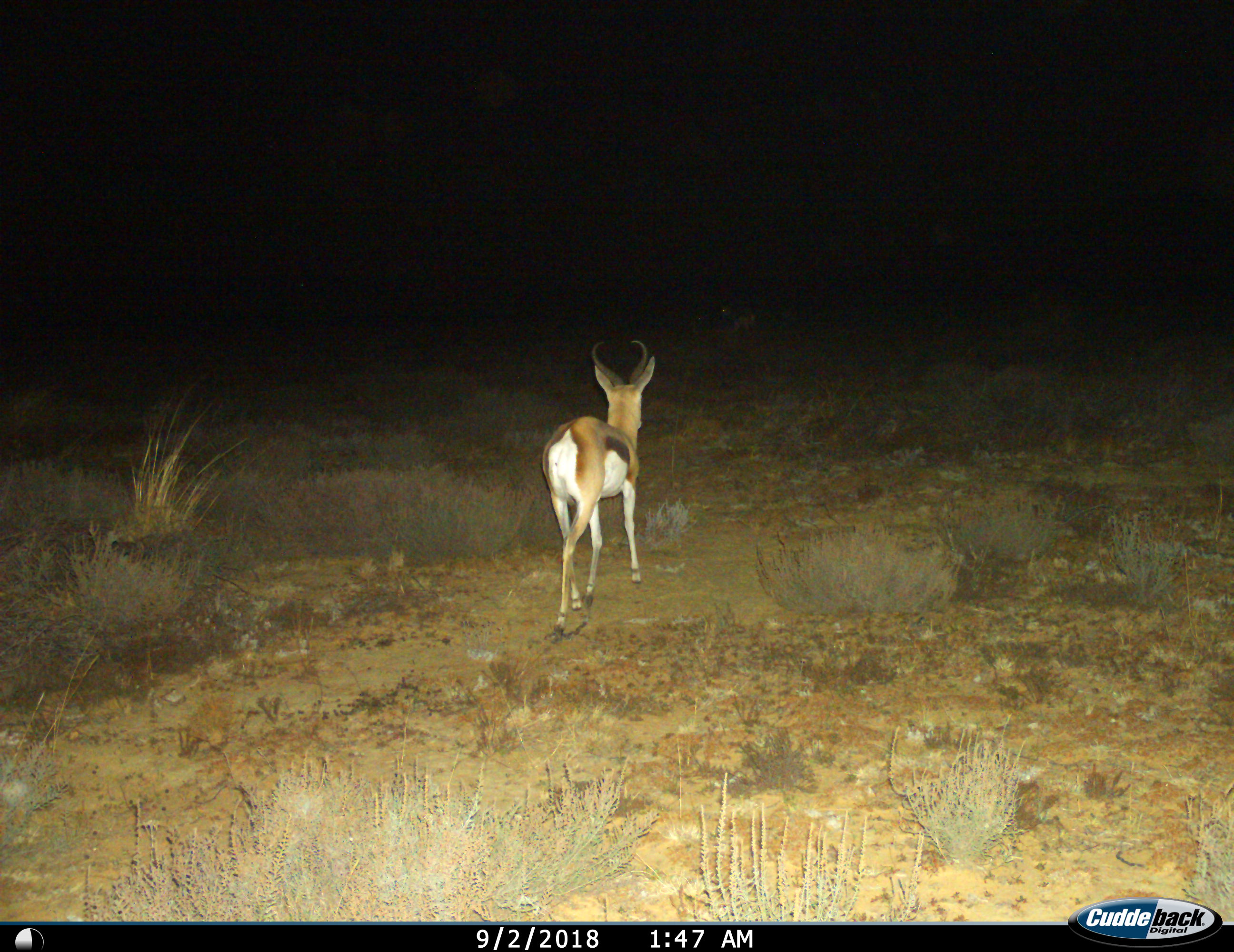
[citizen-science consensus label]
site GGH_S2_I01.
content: unidentified animal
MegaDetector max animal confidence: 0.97